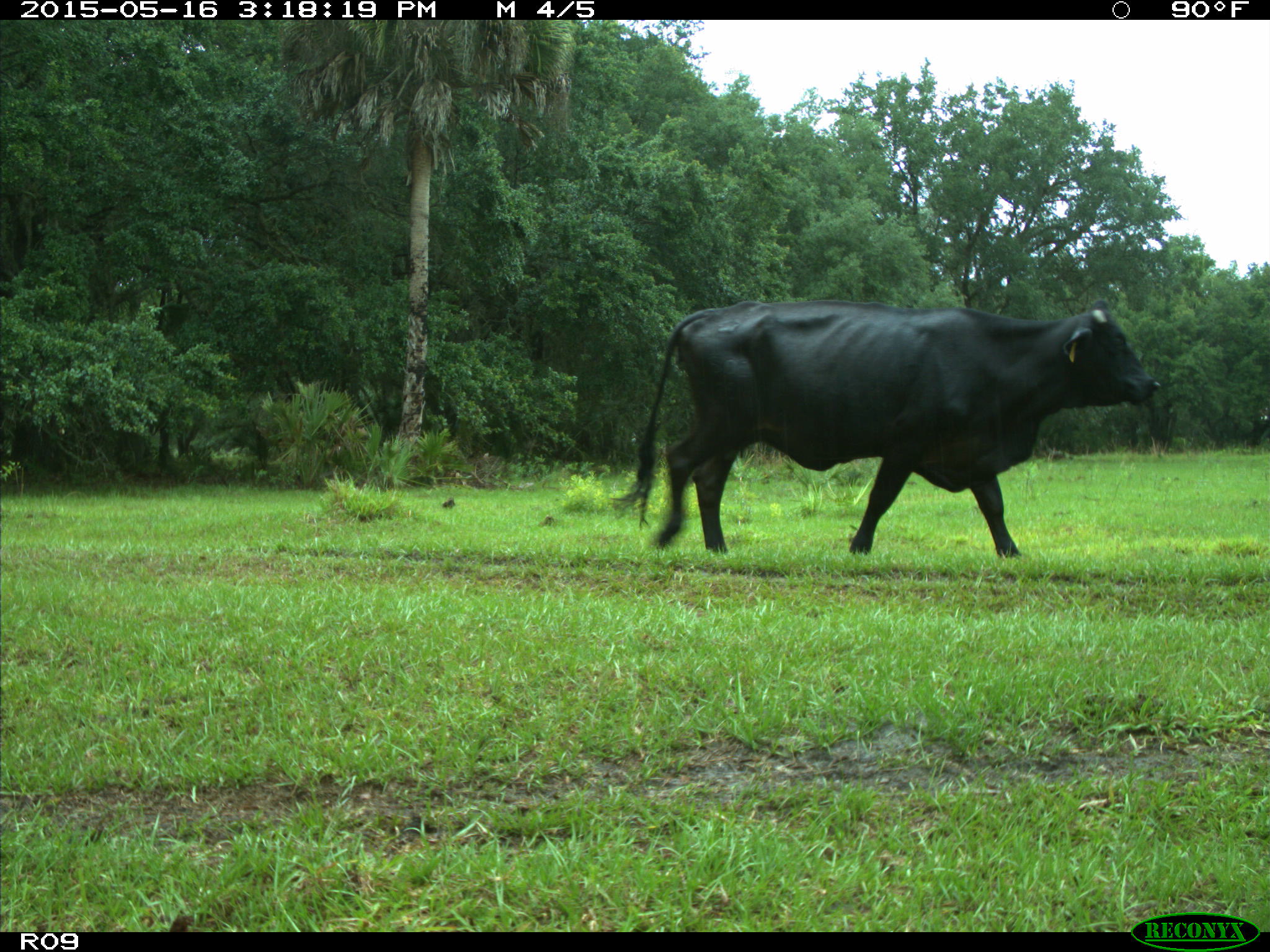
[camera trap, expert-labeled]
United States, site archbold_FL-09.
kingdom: Animalia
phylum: Chordata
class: Mammalia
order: Artiodactyla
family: Bovidae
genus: Bos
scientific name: Bos taurus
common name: domestic cow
Bos taurus (domestic cow).